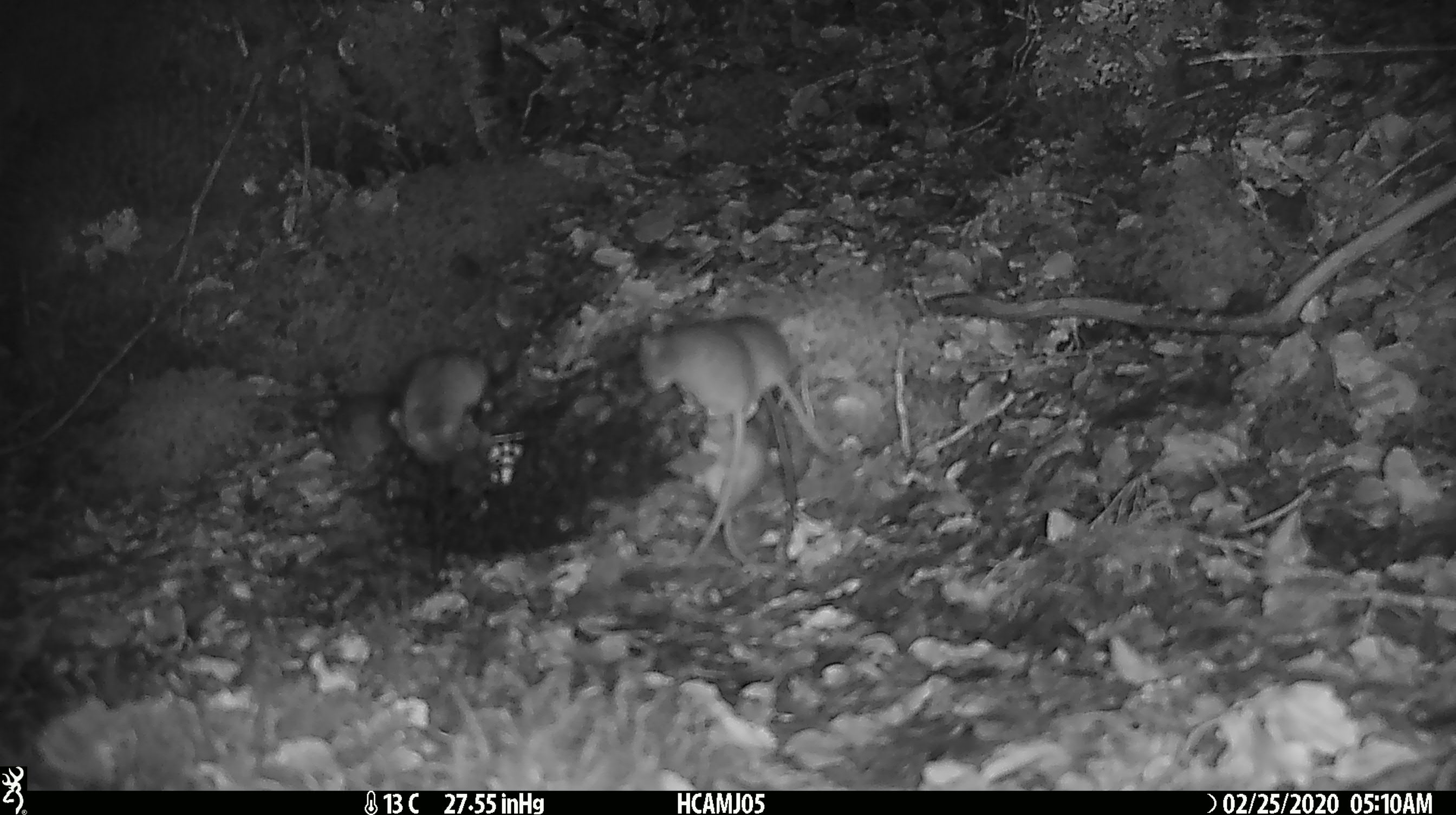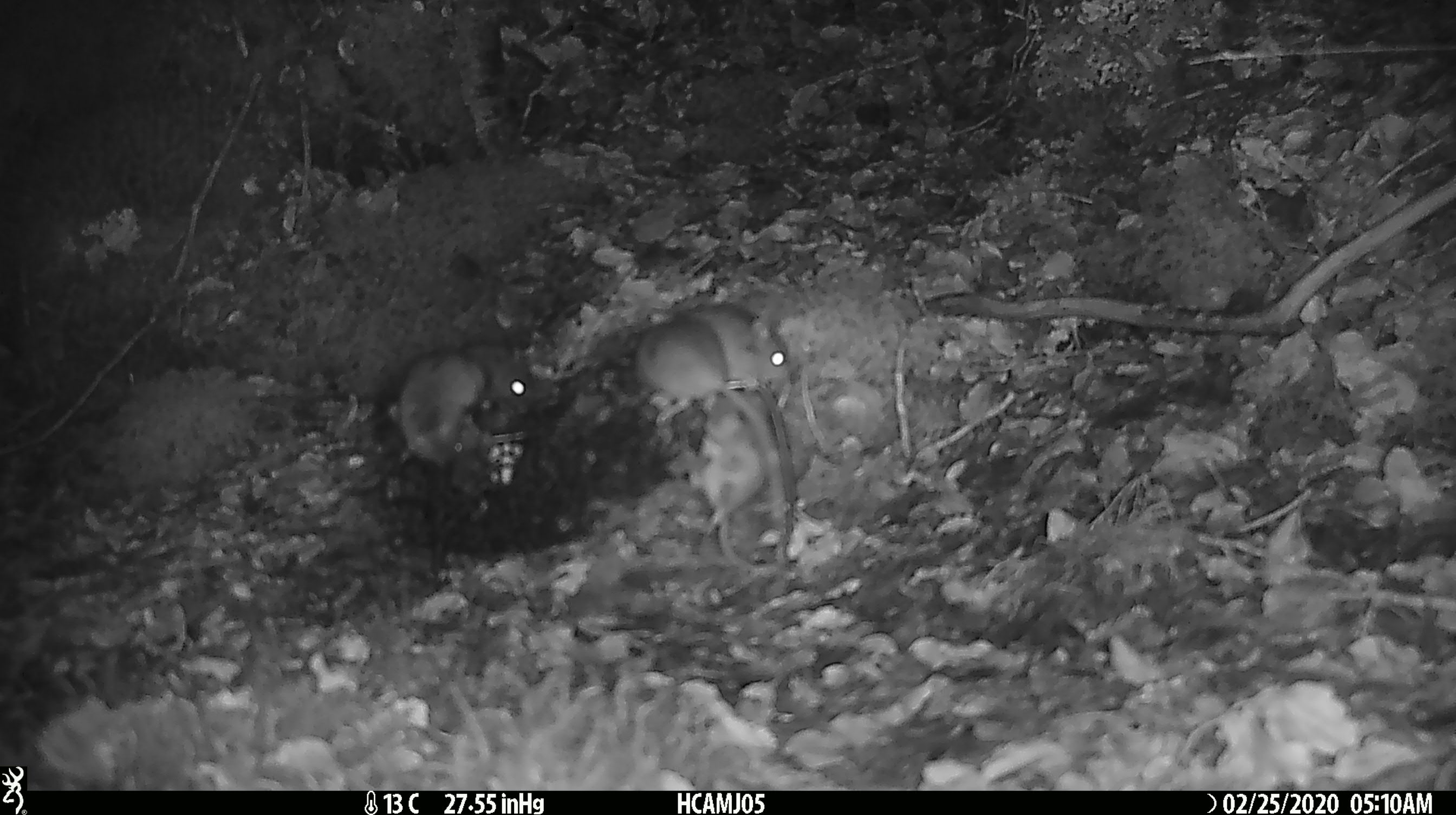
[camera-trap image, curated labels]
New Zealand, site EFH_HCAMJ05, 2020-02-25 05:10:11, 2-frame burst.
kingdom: Animalia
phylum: Chordata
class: Mammalia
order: Rodentia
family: Muridae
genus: Mus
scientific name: Mus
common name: mouse